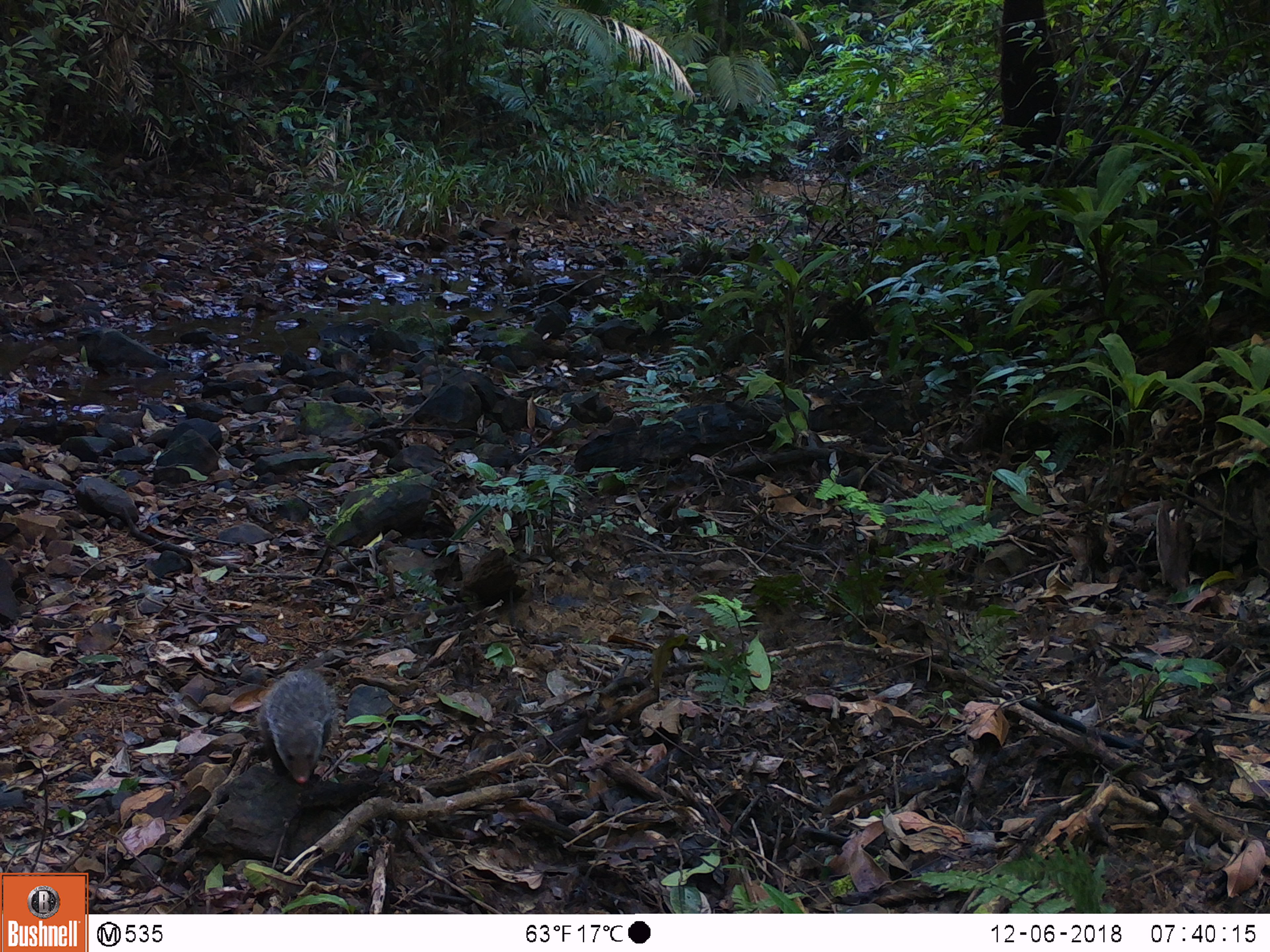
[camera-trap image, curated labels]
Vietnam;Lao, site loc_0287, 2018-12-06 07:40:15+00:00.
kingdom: Animalia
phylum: Chordata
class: Mammalia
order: Carnivora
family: Herpestidae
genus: Urva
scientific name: Urva urva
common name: crab-eating mongoose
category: crab eating mongoose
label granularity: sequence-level